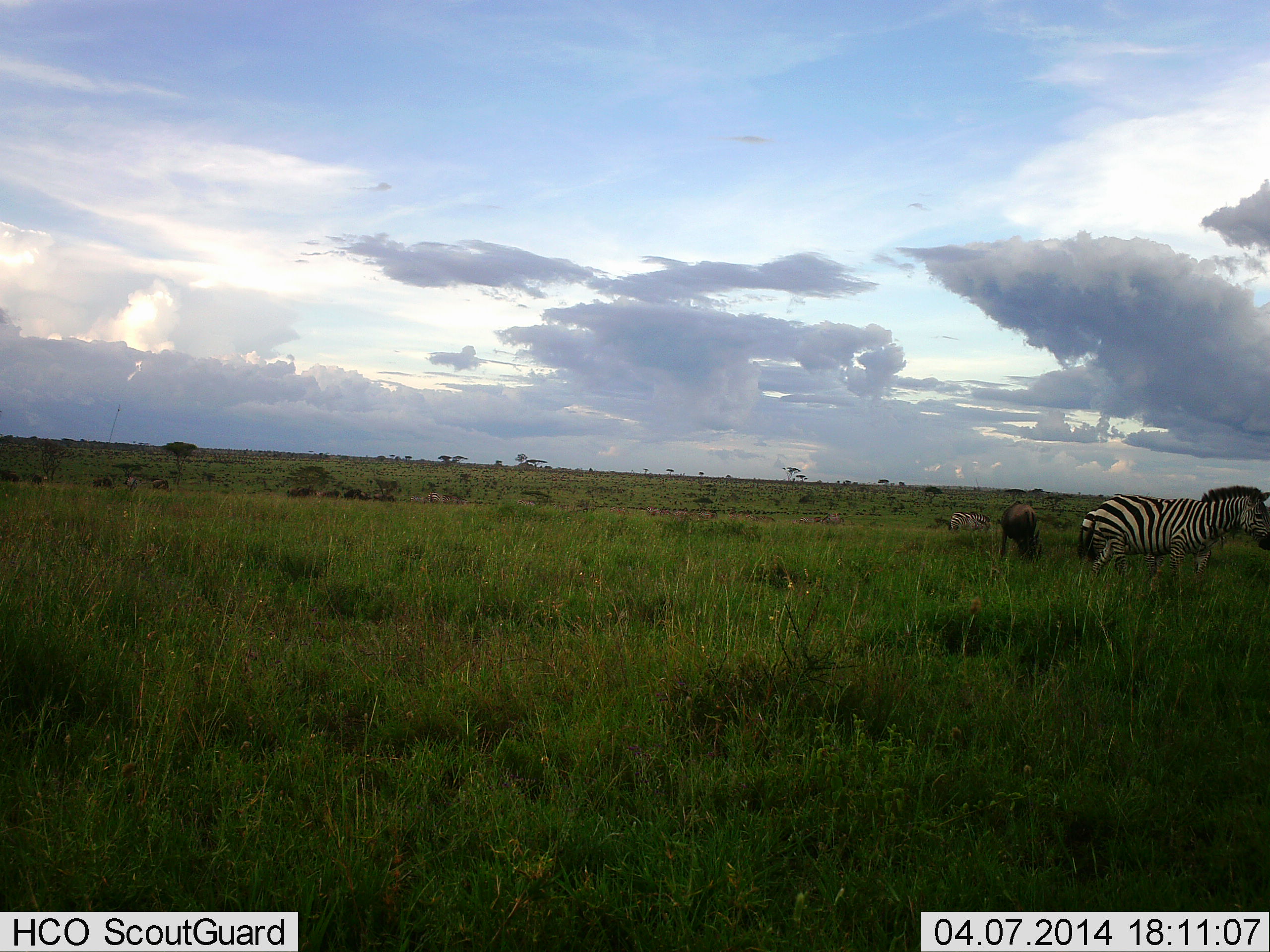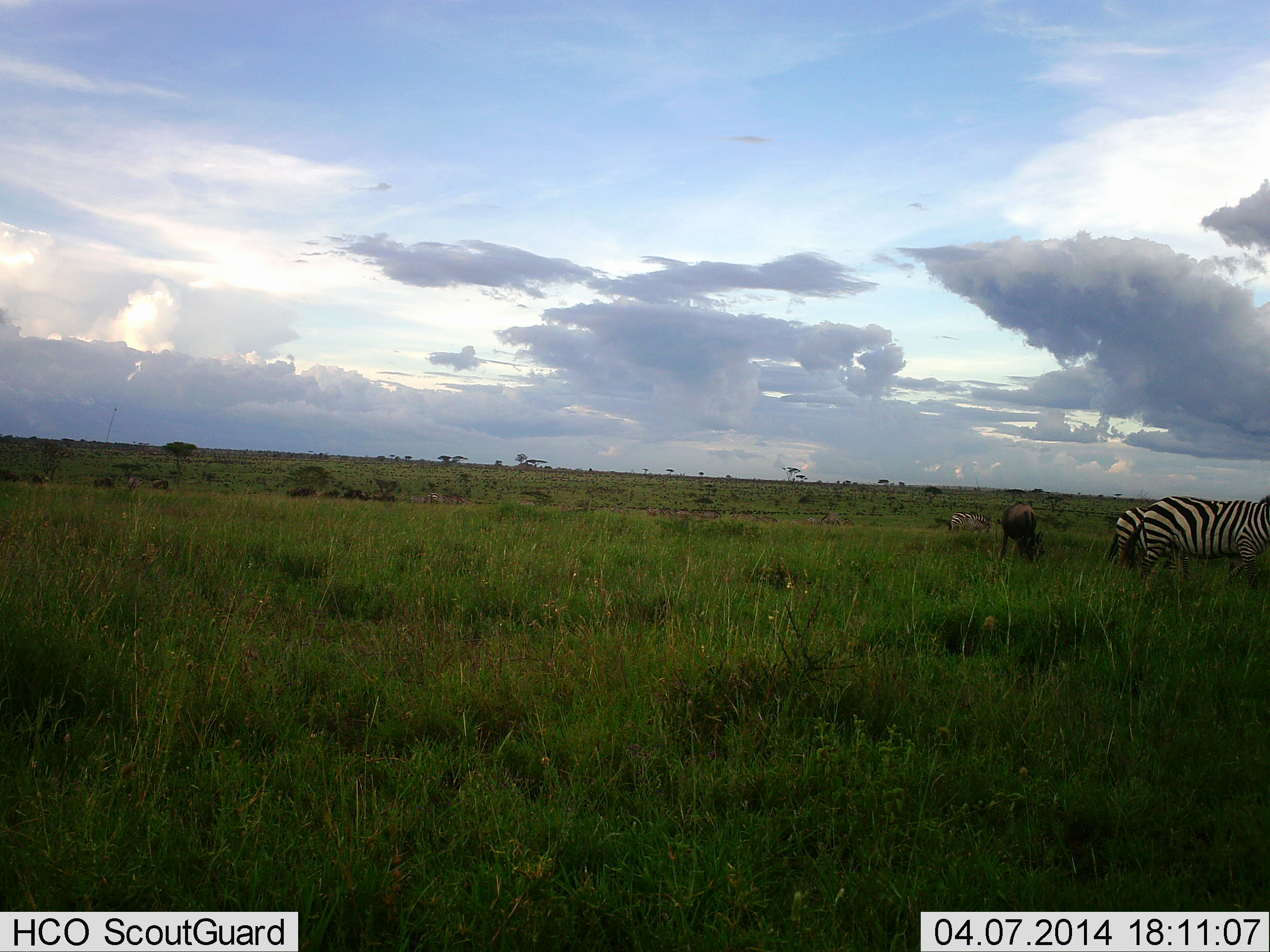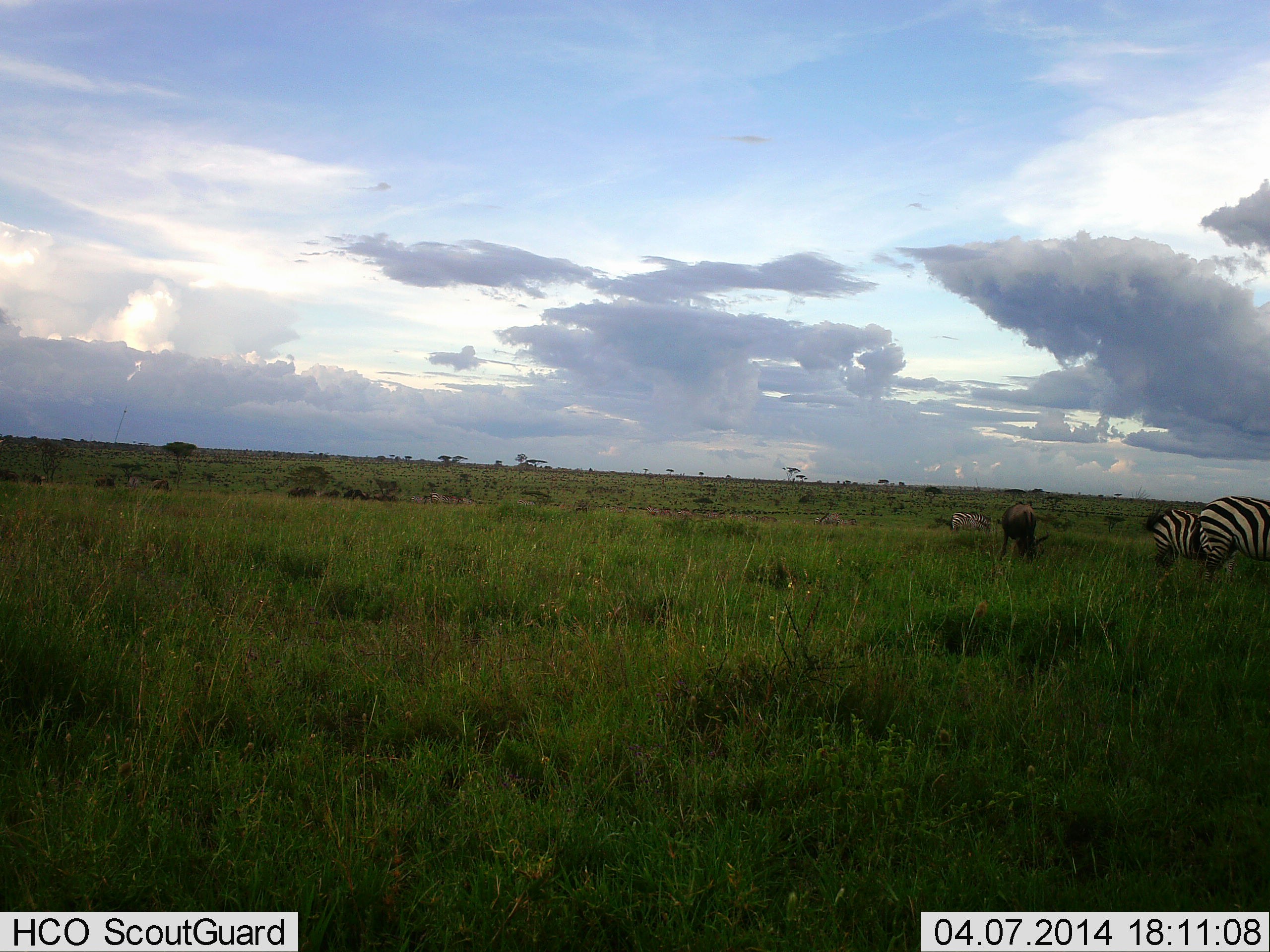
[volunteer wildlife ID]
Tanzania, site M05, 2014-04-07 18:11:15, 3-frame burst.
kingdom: Animalia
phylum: Chordata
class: Mammalia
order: Artiodactyla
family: Bovidae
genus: Connochaetes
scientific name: Connochaetes taurinus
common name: blue wildebeest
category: wildebeest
Wildebeest (blue wildebeest) (Connochaetes taurinus), count 1. Behavior (volunteer vote fractions): standing 40%, resting 0%, moving 10%, interacting 0%. Young present (vote fraction): 0%. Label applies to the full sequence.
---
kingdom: Animalia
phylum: Chordata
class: Mammalia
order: Perissodactyla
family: Equidae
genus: Equus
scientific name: Equus quagga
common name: plains zebra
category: zebra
Zebra (plains zebra) (Equus quagga), count 3. Behavior (volunteer vote fractions): standing 28%, resting 0%, moving 89%, interacting 0%. Young present (vote fraction): 0%. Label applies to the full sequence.